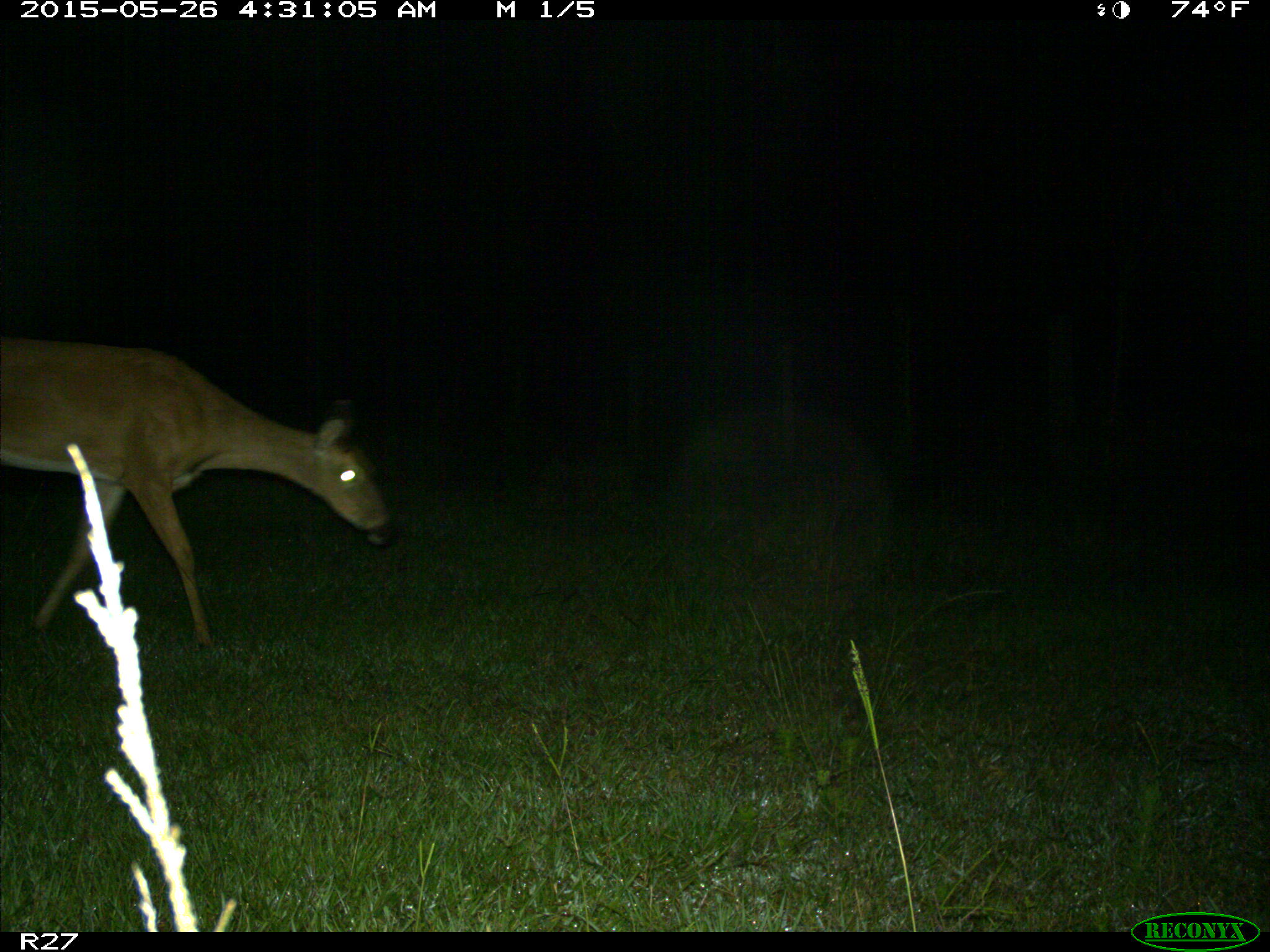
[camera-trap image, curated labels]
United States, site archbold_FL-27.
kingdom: Animalia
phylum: Chordata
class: Mammalia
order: Artiodactyla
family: Cervidae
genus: Odocoileus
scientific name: Odocoileus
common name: deer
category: unidentified deer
Unidentified deer (deer) (Odocoileus).